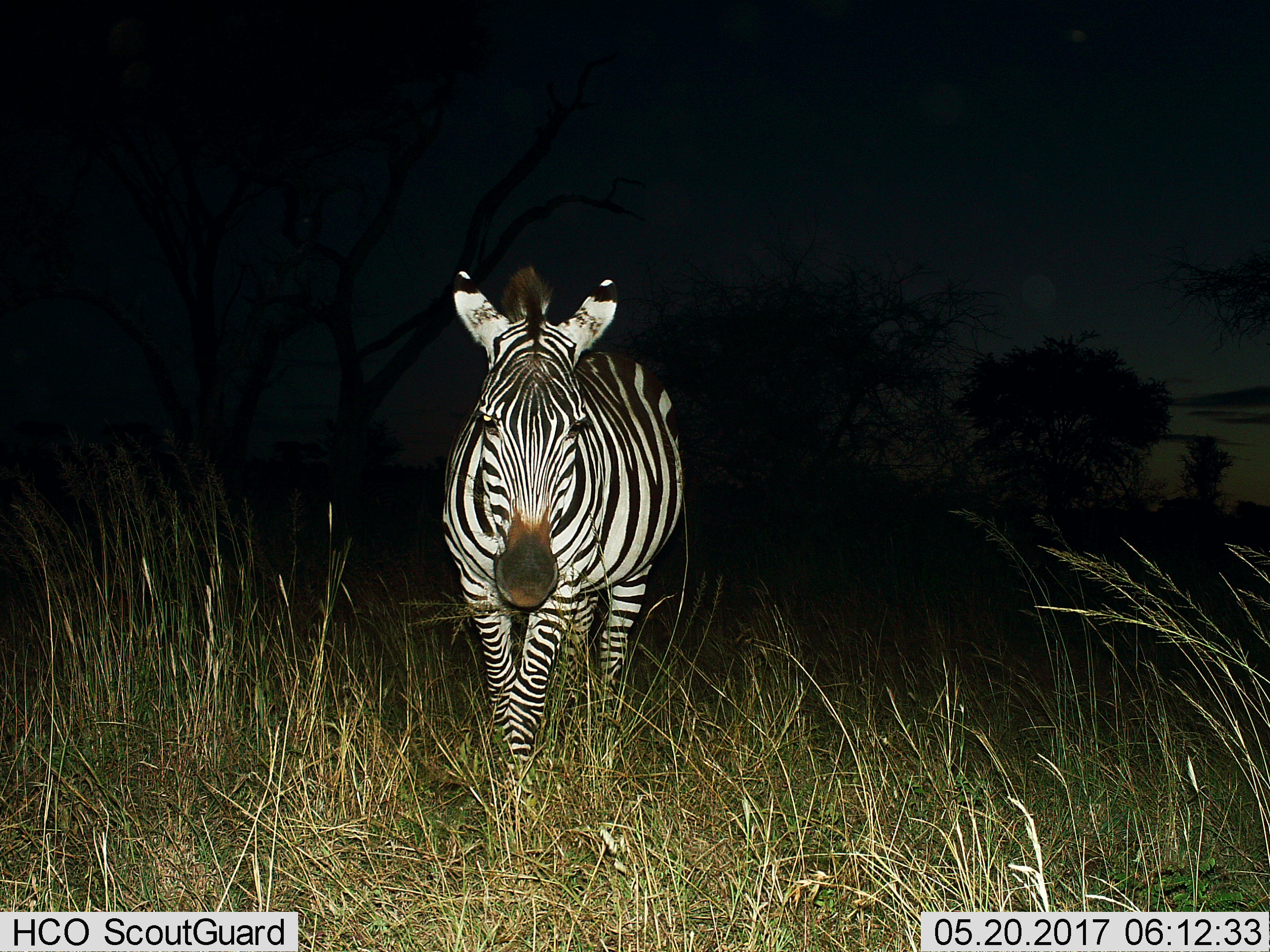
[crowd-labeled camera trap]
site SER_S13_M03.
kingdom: Animalia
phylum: Chordata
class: Mammalia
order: Perissodactyla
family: Equidae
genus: Equus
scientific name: Equus quagga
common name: plains zebra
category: zebraplains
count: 1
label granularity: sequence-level